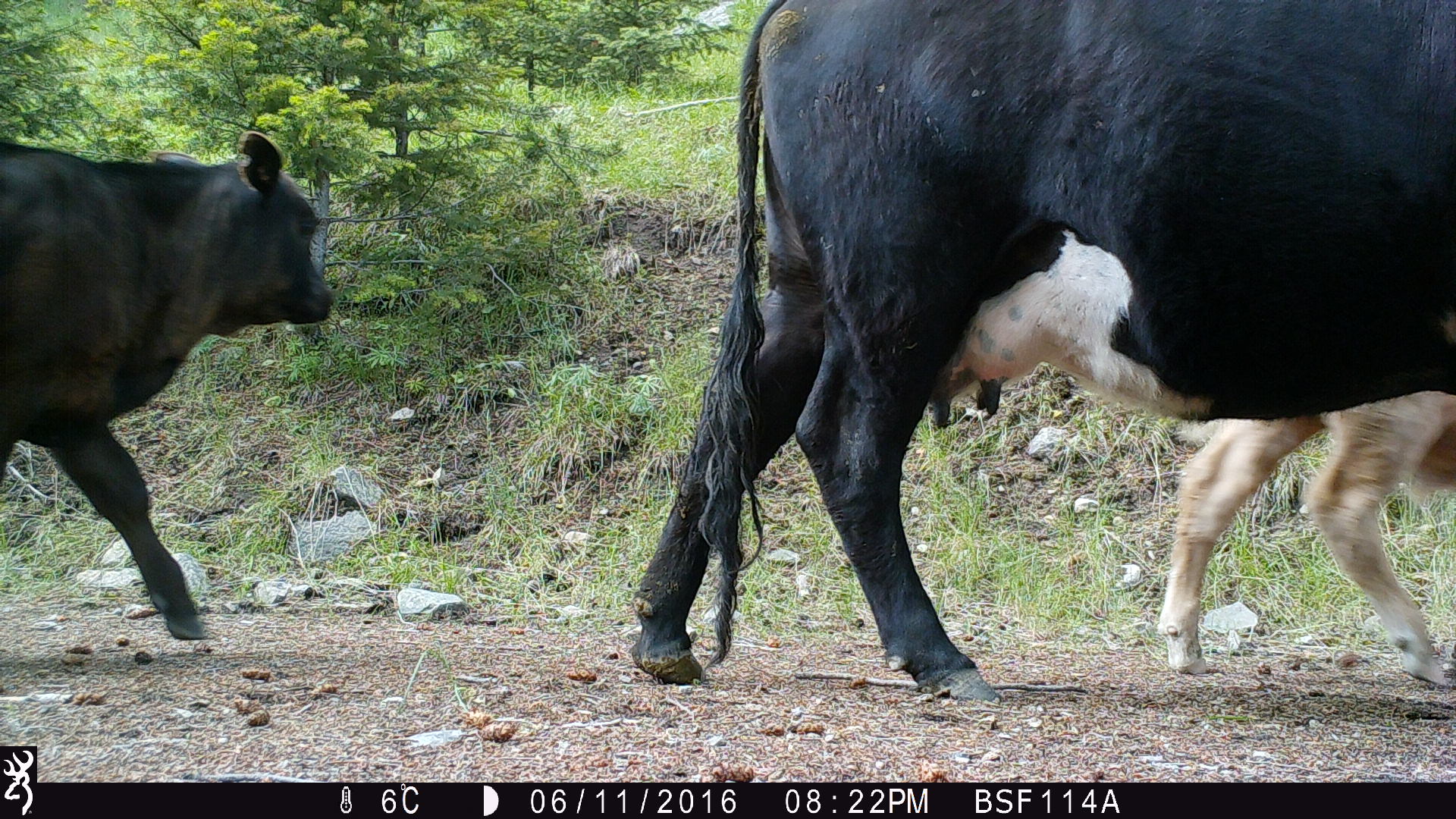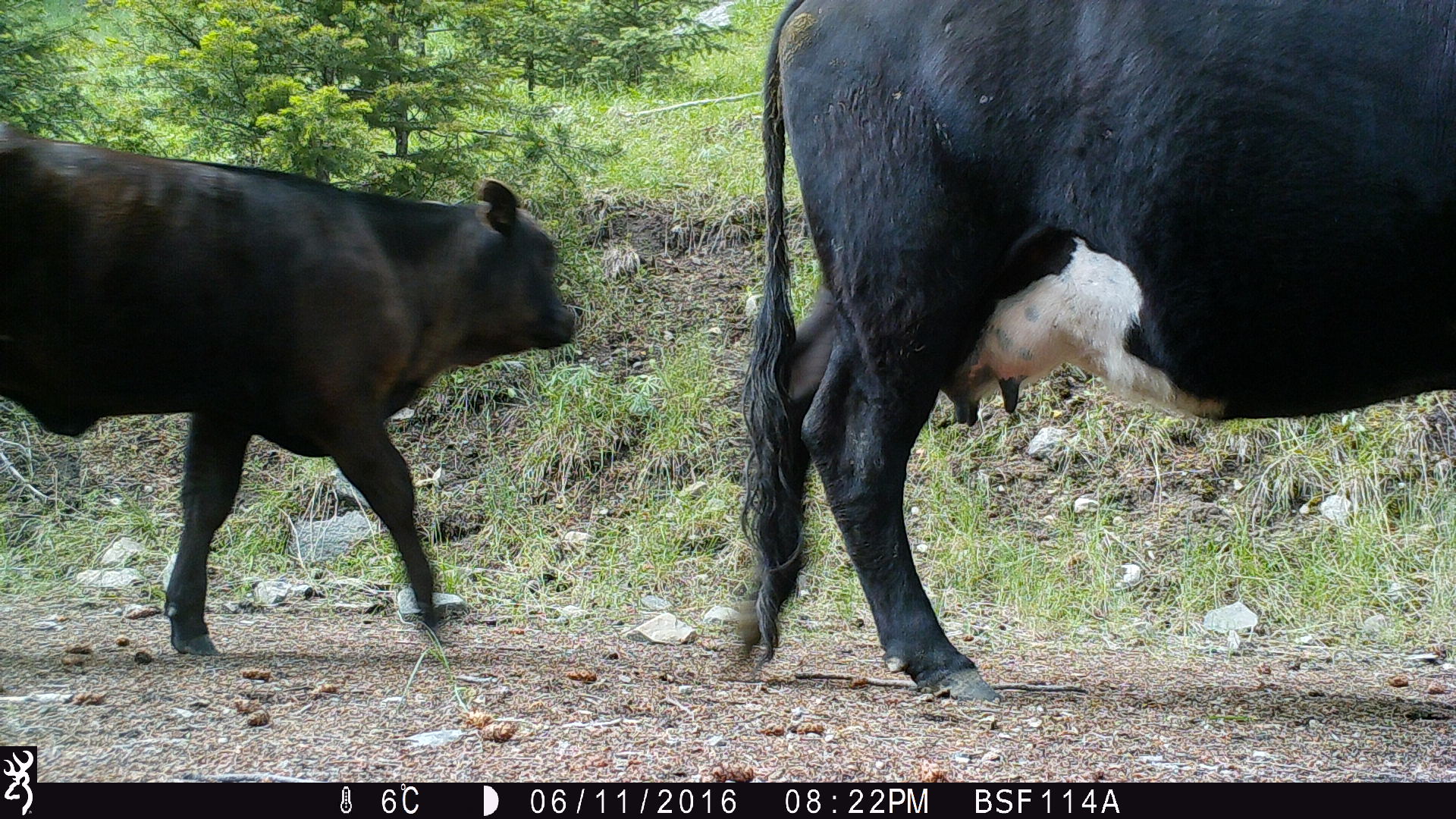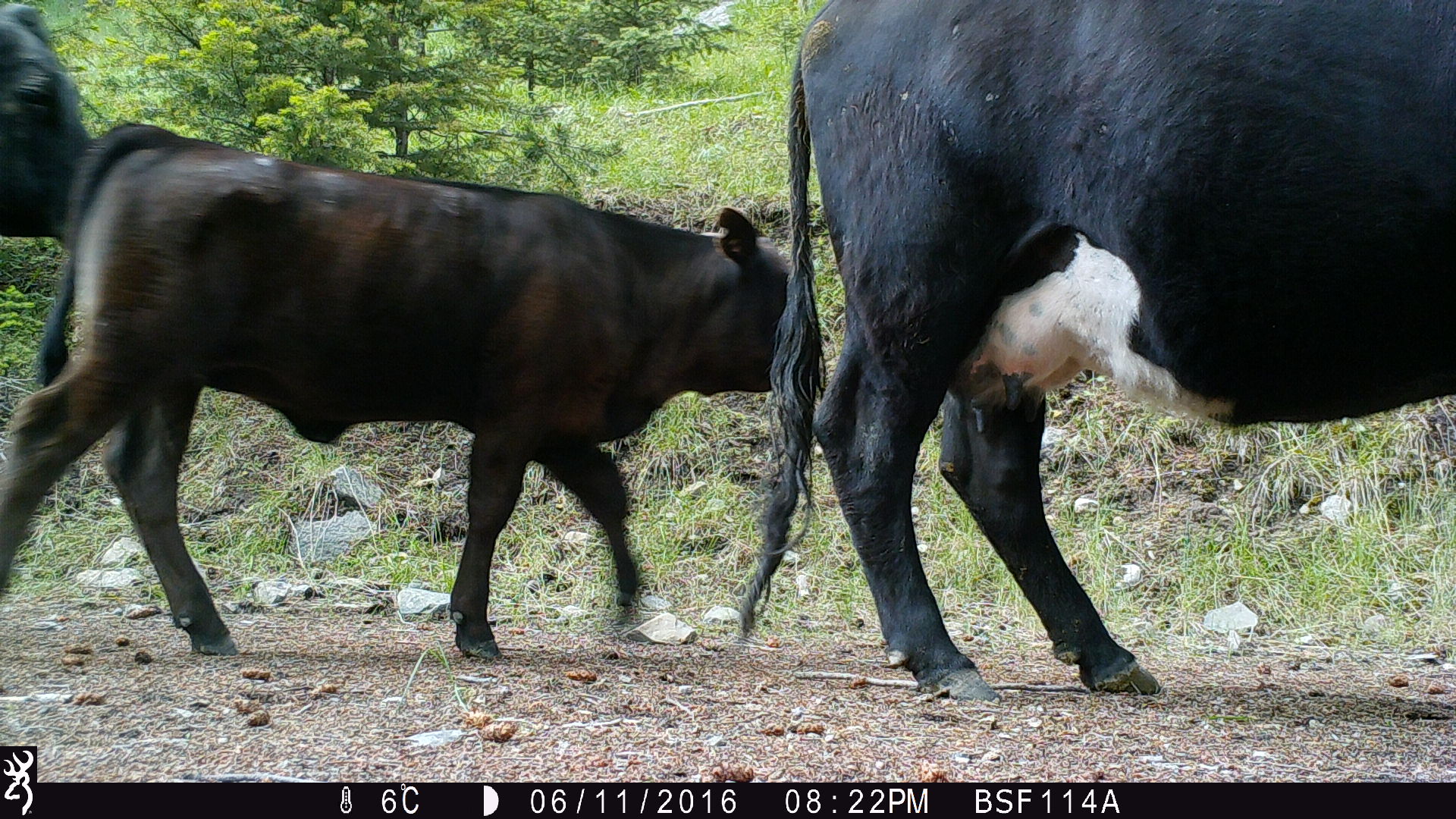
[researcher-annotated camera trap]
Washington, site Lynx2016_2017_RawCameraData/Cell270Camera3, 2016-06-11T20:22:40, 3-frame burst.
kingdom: Animalia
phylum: Chordata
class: Mammalia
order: Artiodactyla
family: Bovidae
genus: Bos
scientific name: Bos taurus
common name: domestic cattle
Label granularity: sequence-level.